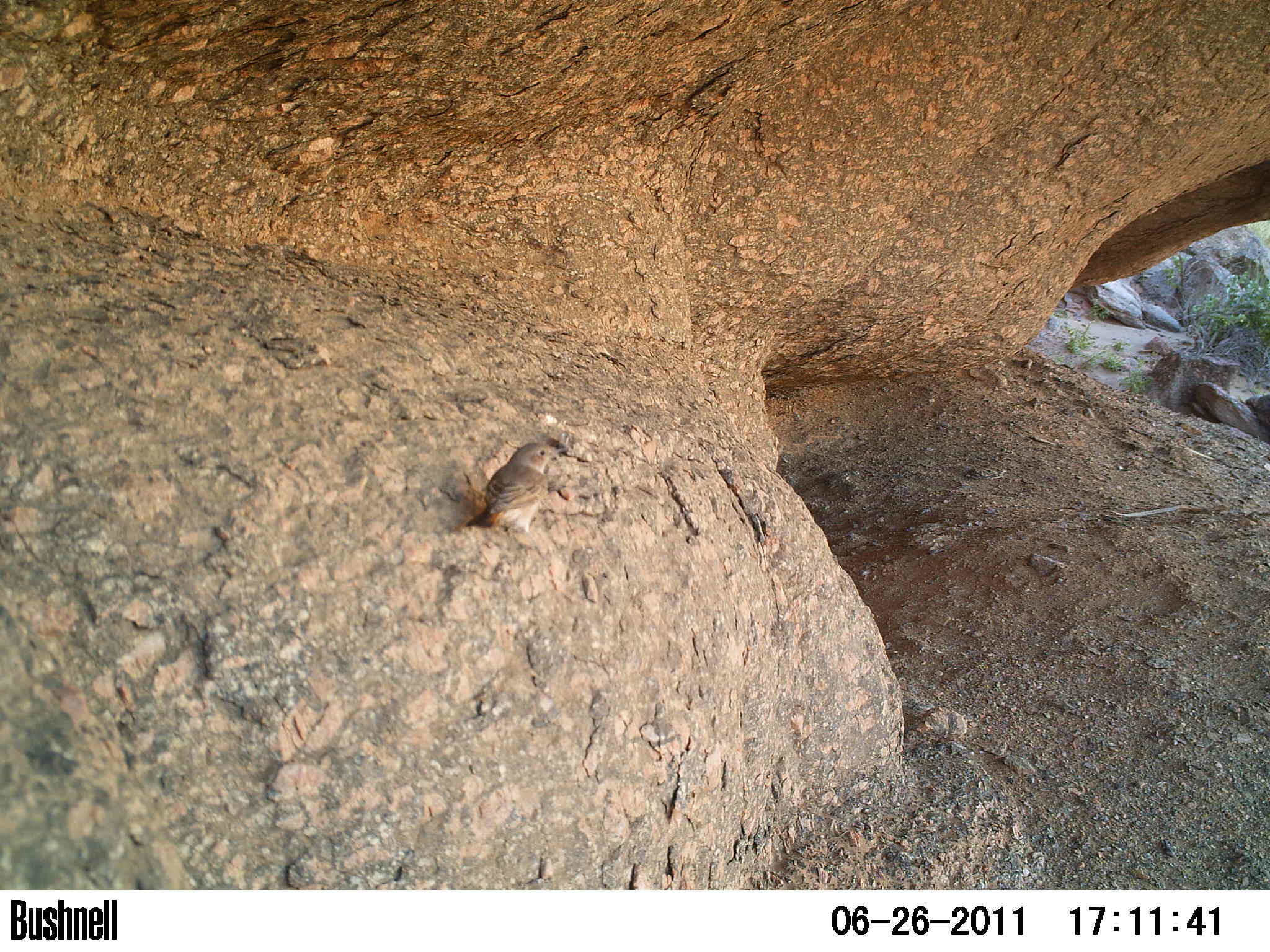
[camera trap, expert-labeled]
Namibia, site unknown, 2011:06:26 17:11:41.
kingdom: Animalia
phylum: Chordata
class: Aves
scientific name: Aves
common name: birds